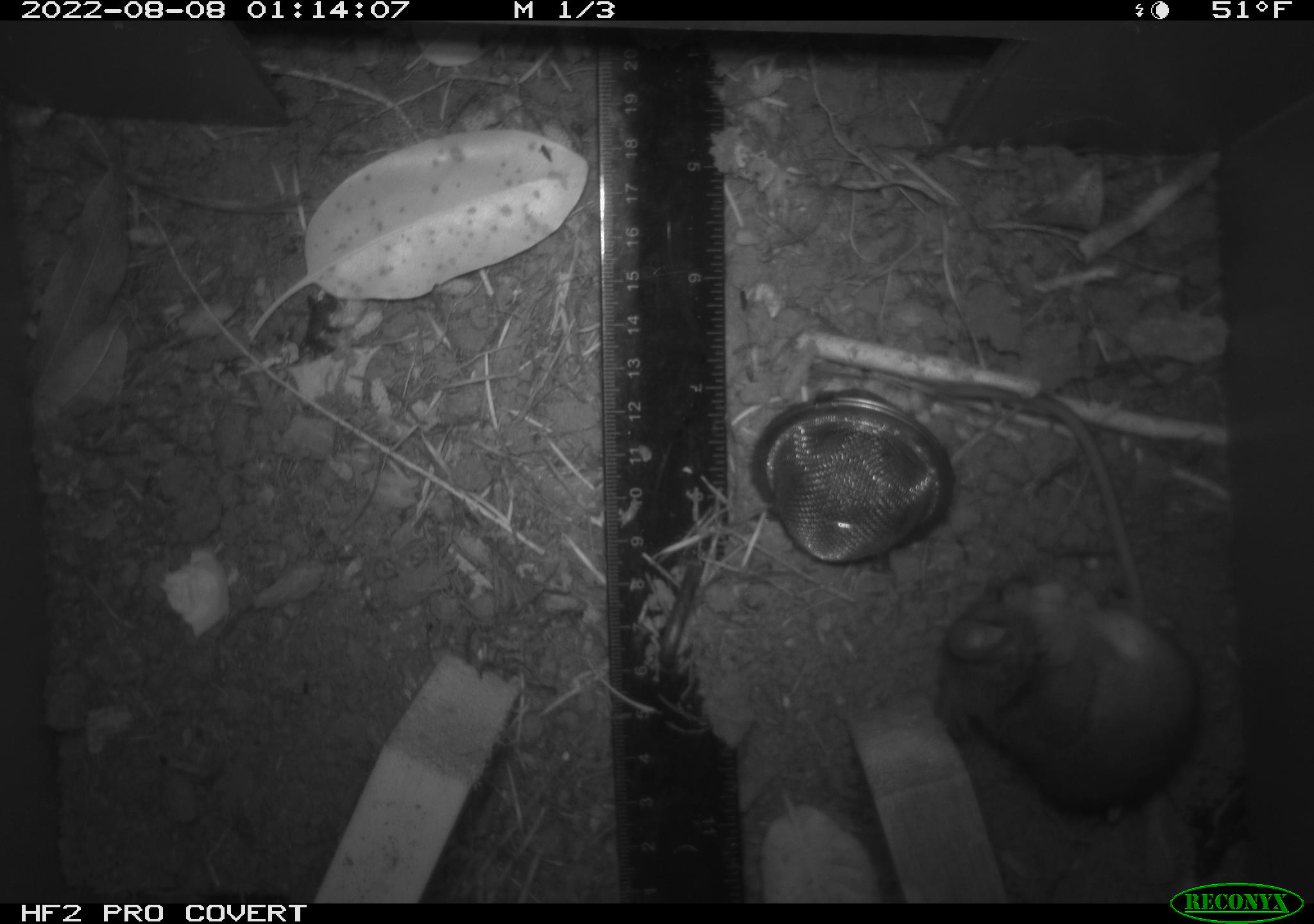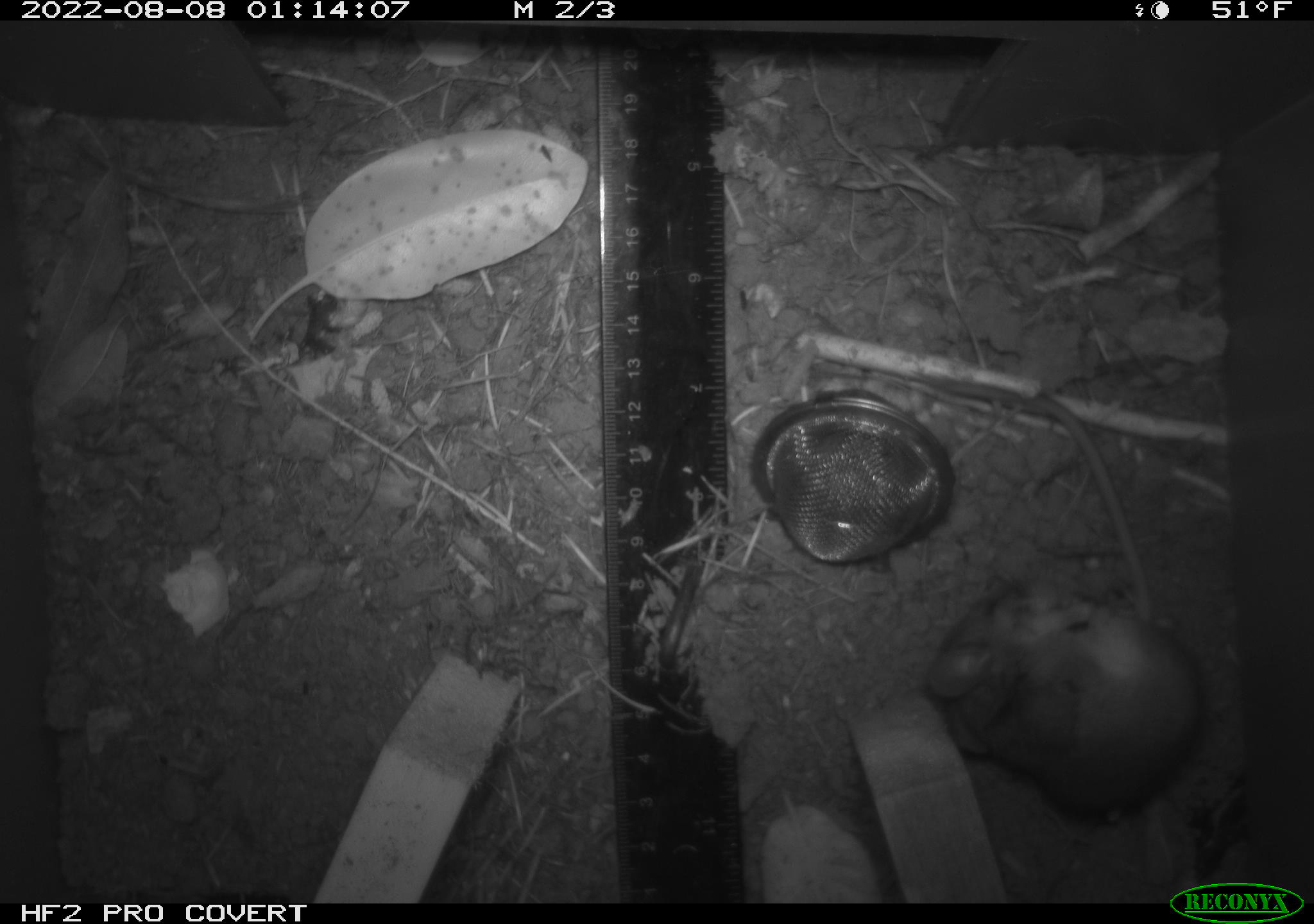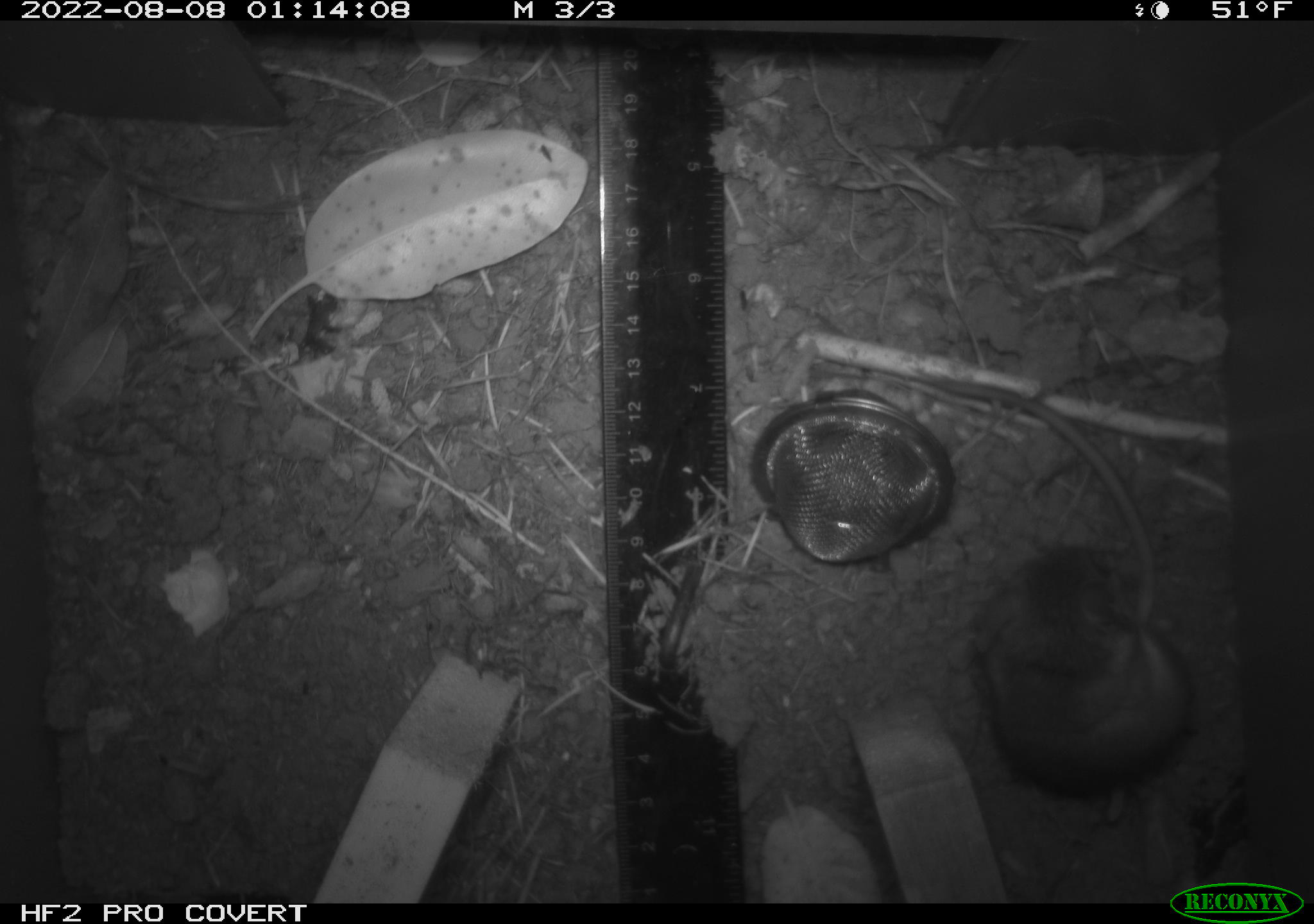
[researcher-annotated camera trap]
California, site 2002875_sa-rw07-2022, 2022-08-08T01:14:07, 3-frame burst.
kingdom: Animalia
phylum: Chordata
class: Mammalia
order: Rodentia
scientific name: Rodentia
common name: mouse species